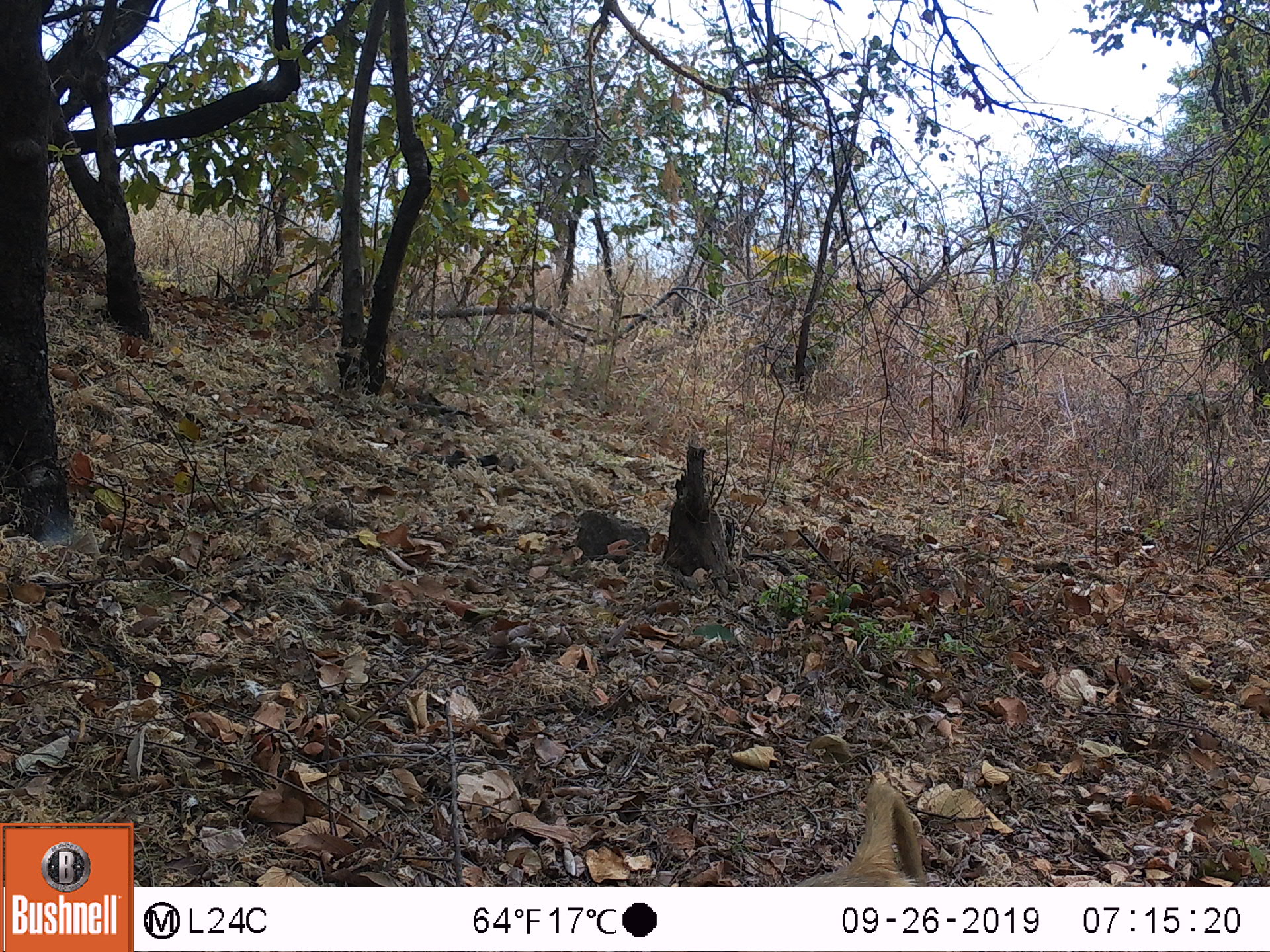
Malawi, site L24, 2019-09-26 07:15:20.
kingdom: Animalia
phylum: Chordata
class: Mammalia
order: Primates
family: Cercopithecidae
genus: Papio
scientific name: Papio cynocephalus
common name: yellow baboon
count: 1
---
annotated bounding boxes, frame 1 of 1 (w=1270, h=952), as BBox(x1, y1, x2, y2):
yellow baboon: BBox(805, 779, 923, 883)